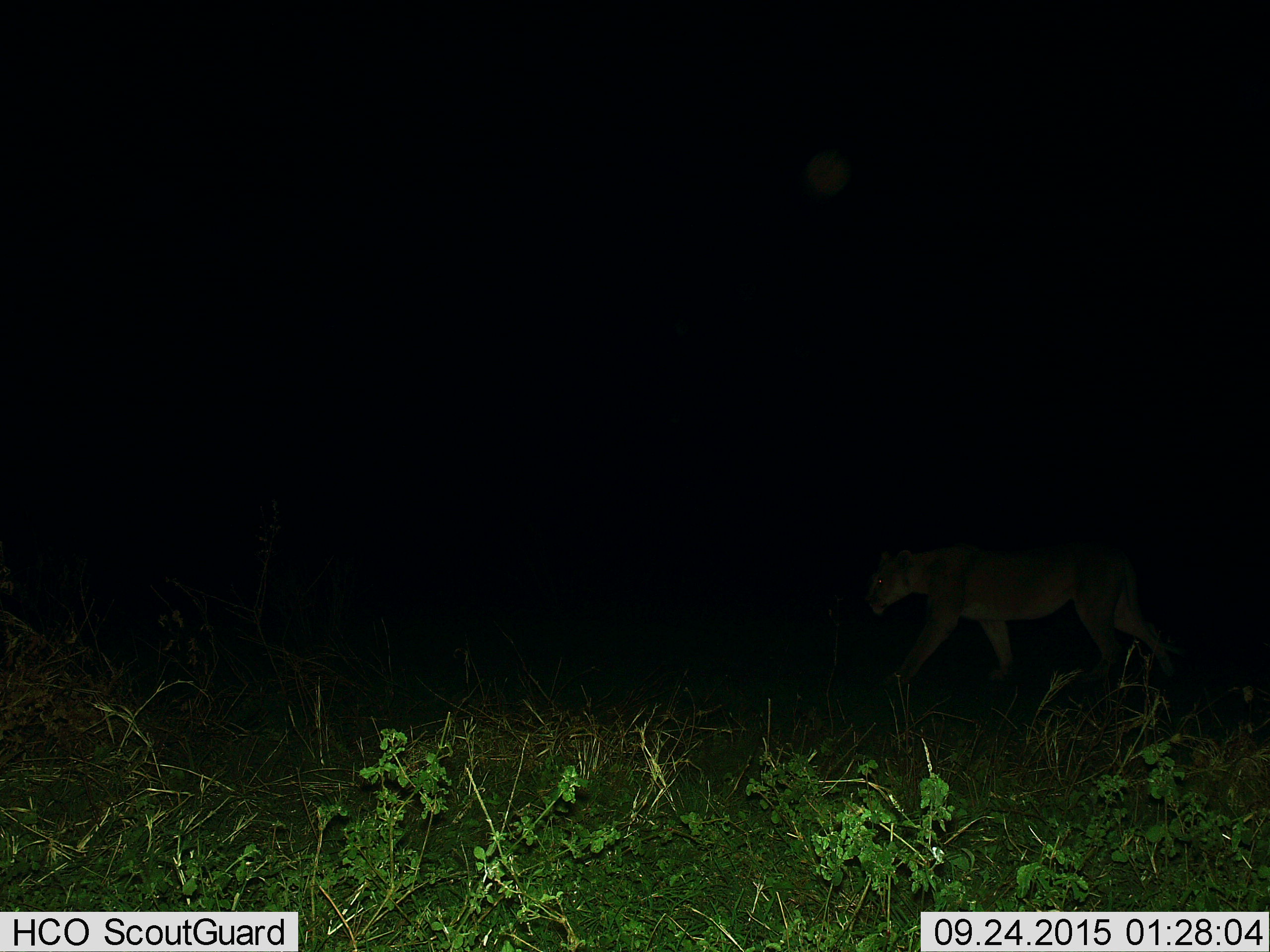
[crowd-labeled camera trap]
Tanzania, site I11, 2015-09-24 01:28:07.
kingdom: Animalia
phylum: Chordata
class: Mammalia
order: Carnivora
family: Felidae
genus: Panthera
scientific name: Panthera leo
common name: lion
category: lionfemale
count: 1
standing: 0%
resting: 0%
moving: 100%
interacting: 0%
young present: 0%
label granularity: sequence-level